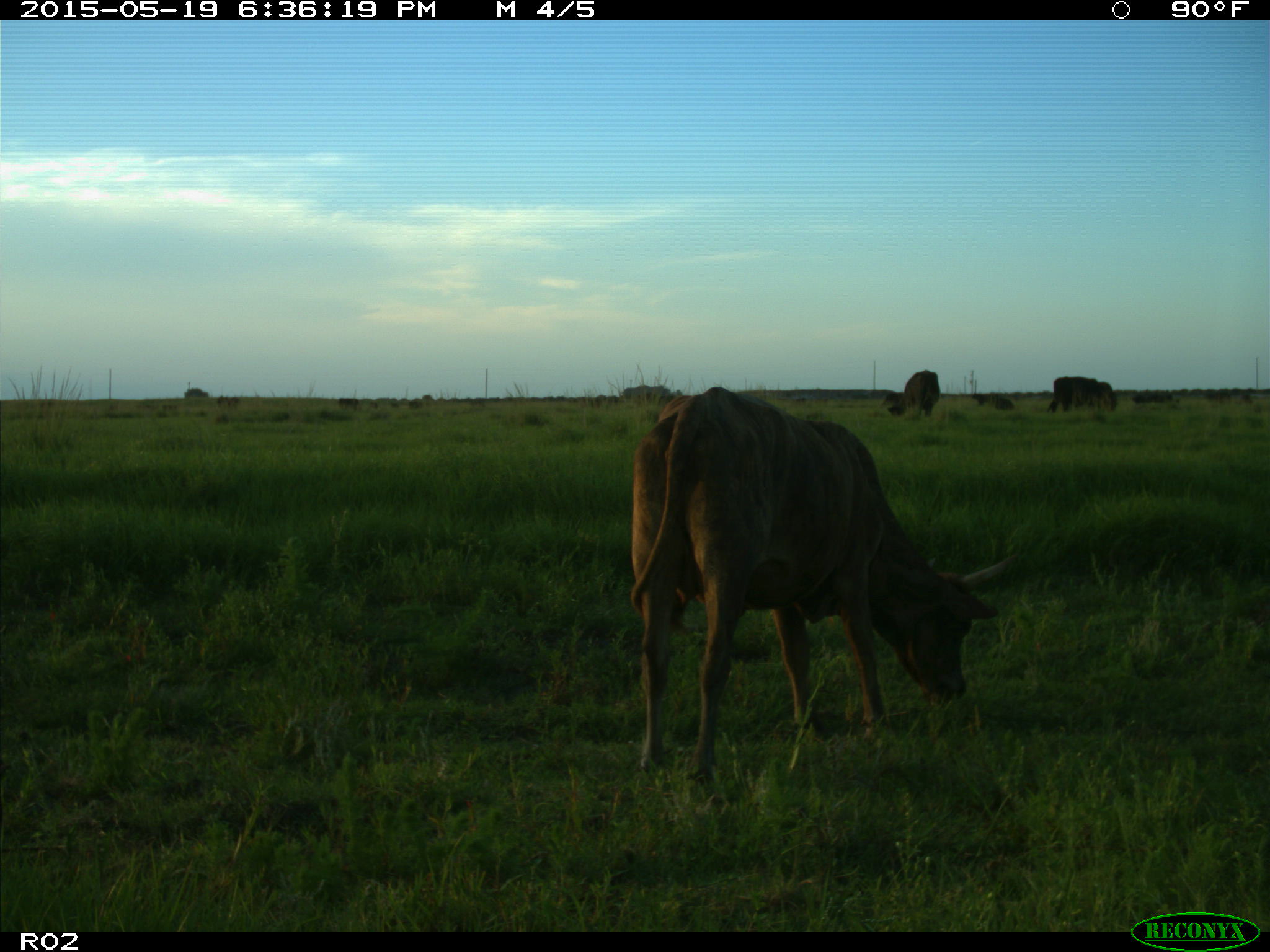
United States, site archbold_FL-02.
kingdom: Animalia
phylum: Chordata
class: Mammalia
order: Artiodactyla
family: Bovidae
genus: Bos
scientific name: Bos taurus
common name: domestic cow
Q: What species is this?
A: Bos taurus (domestic cow).